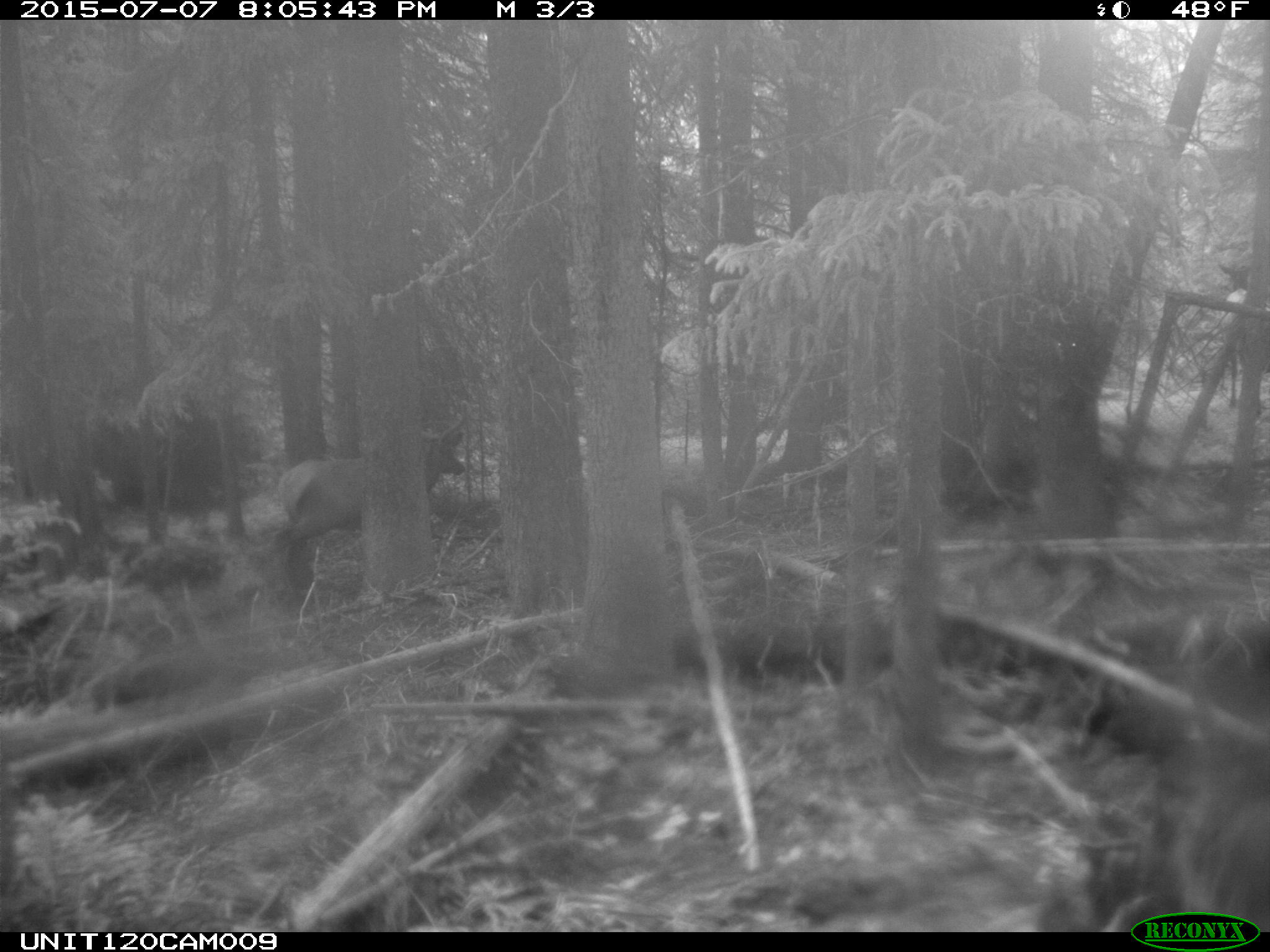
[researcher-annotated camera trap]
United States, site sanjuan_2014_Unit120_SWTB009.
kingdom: Animalia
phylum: Chordata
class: Mammalia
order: Artiodactyla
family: Cervidae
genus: Cervus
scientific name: Cervus elaphus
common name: red deer